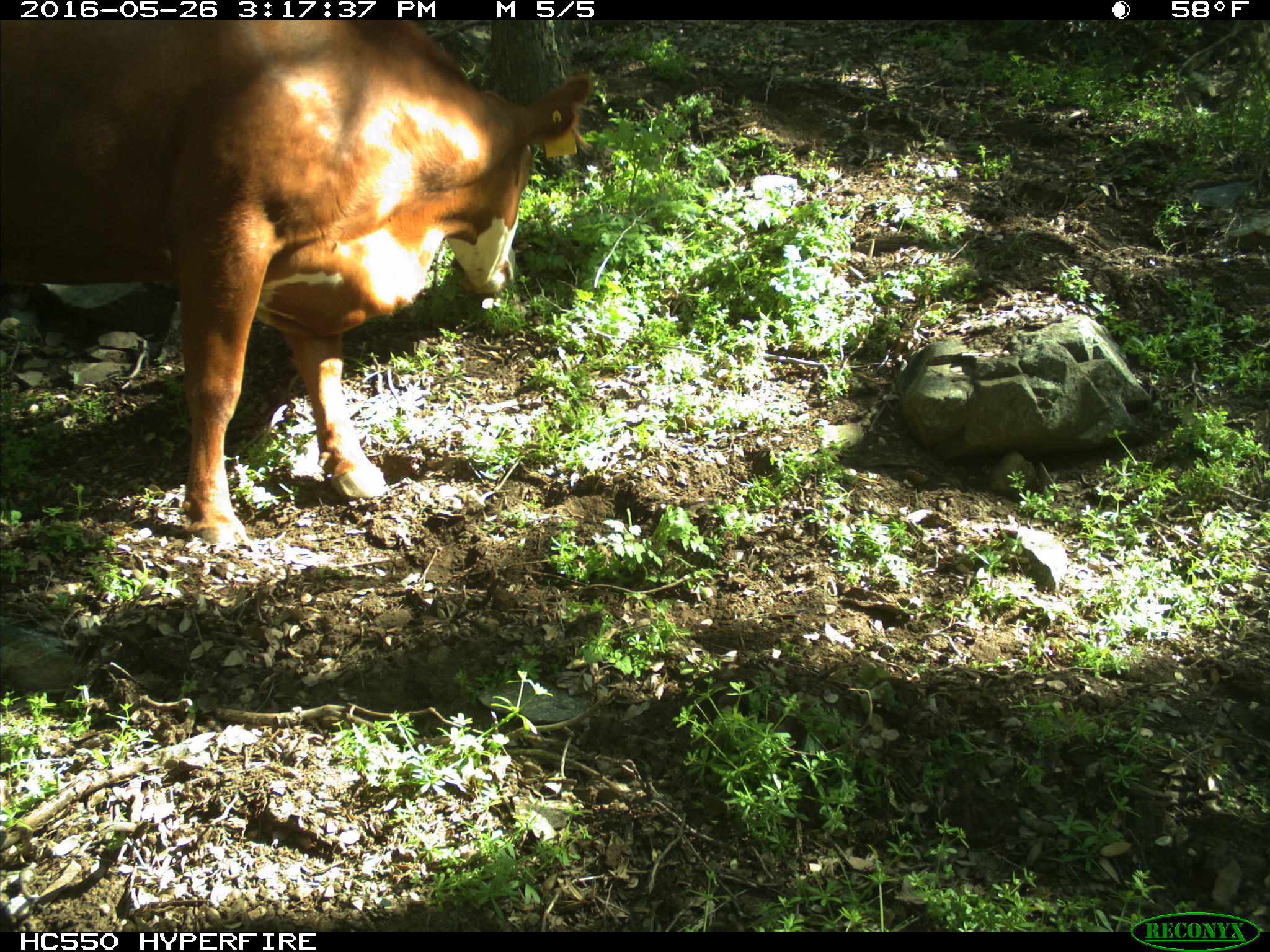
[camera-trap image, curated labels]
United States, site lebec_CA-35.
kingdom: Animalia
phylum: Chordata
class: Mammalia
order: Artiodactyla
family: Bovidae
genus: Bos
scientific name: Bos taurus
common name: domestic cow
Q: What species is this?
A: Bos taurus (domestic cow).